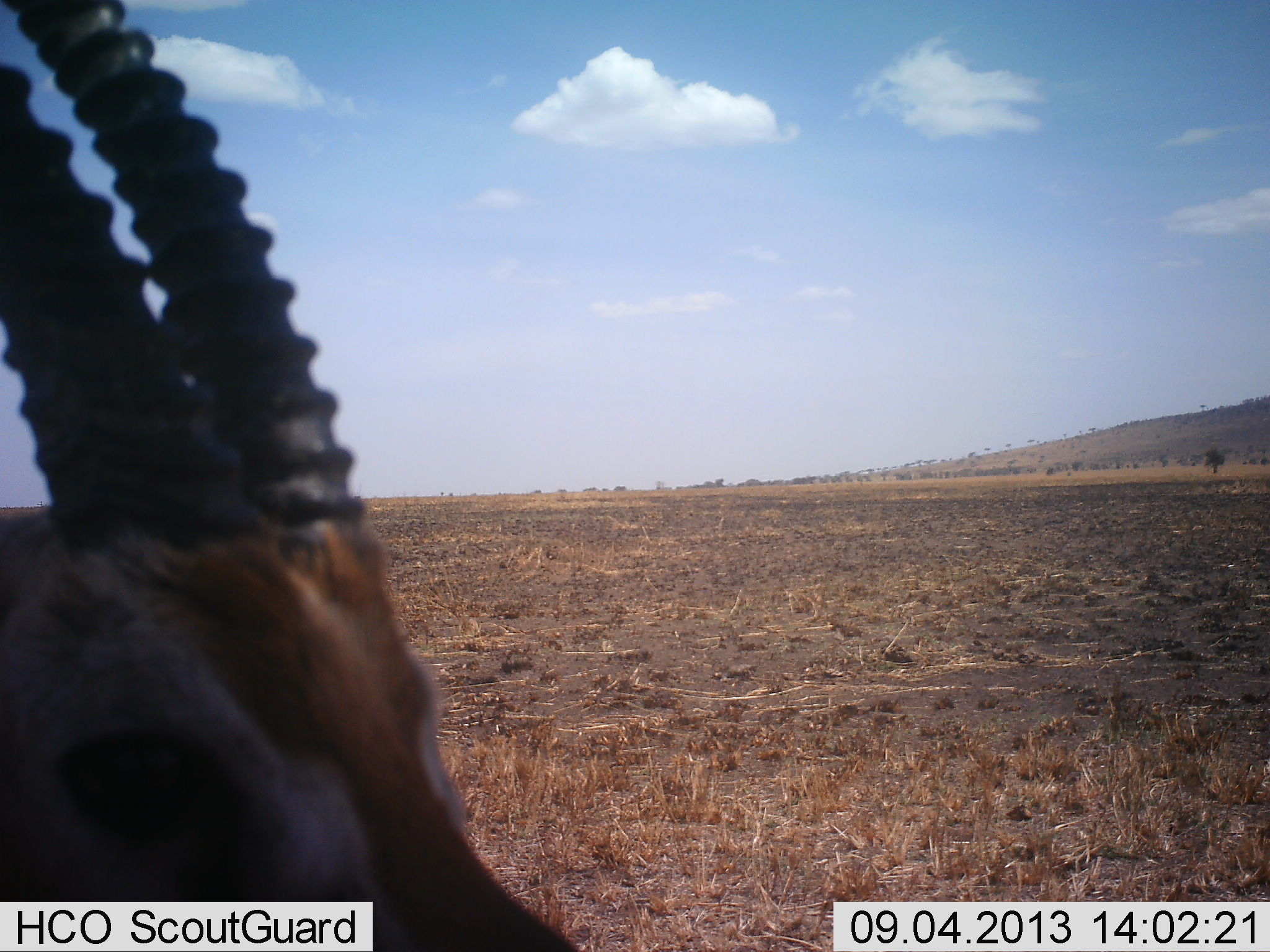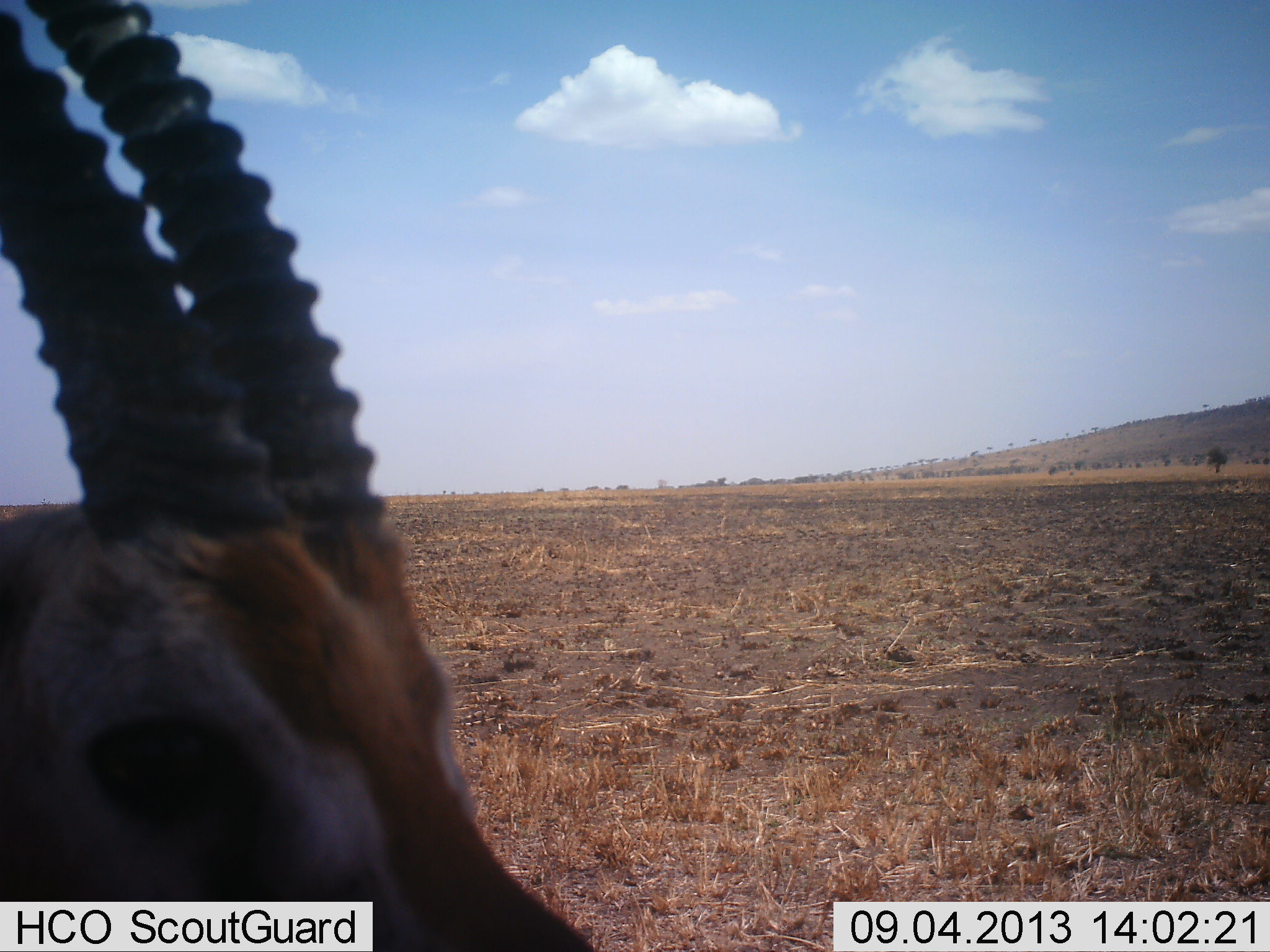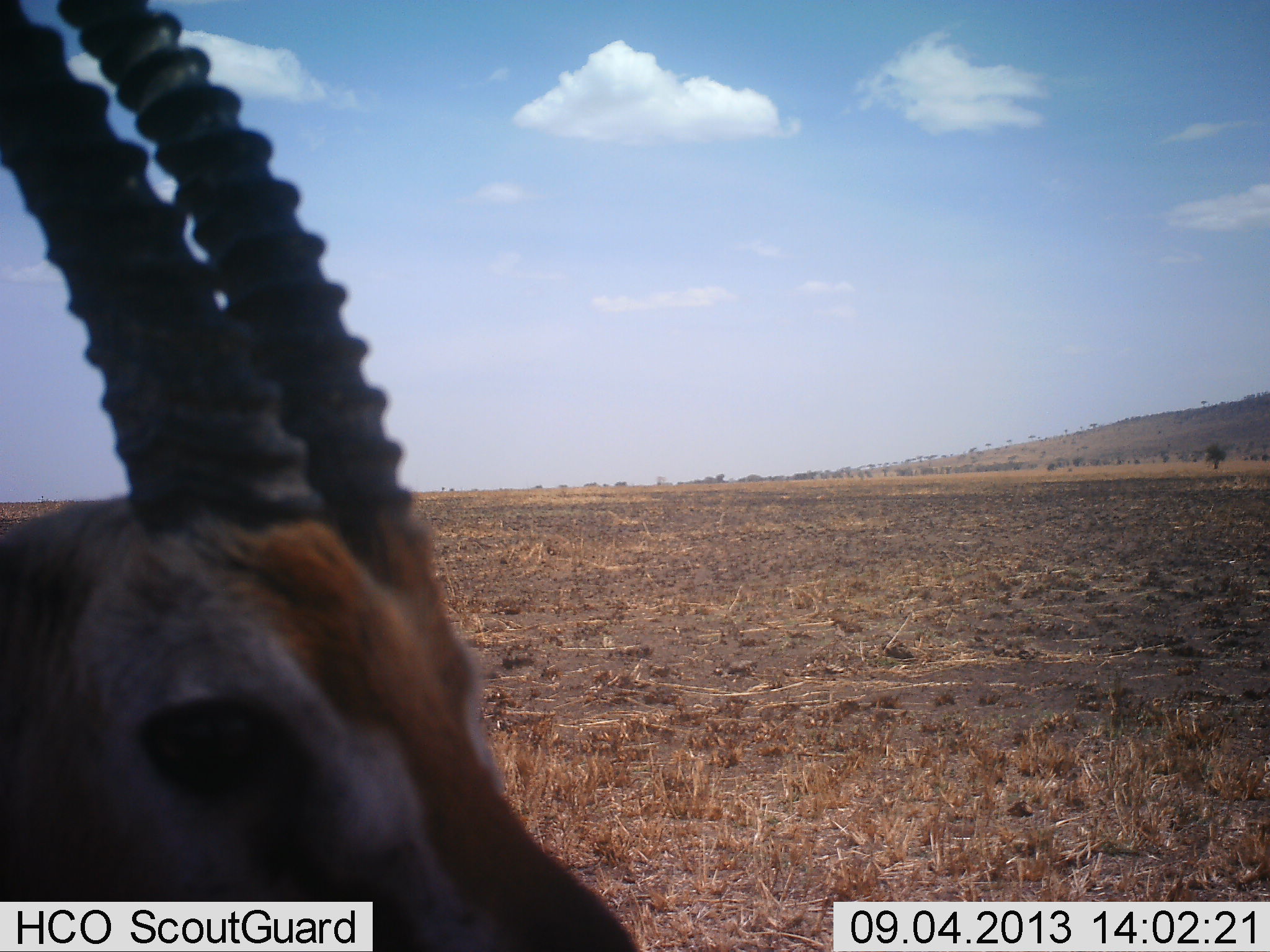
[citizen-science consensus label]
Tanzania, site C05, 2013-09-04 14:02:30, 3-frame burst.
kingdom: Animalia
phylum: Chordata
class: Mammalia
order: Artiodactyla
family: Bovidae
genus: Eudorcas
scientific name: Eudorcas thomsonii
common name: thomson's gazelle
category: gazellethomsons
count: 1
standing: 100%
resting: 0%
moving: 0%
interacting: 0%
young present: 0%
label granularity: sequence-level